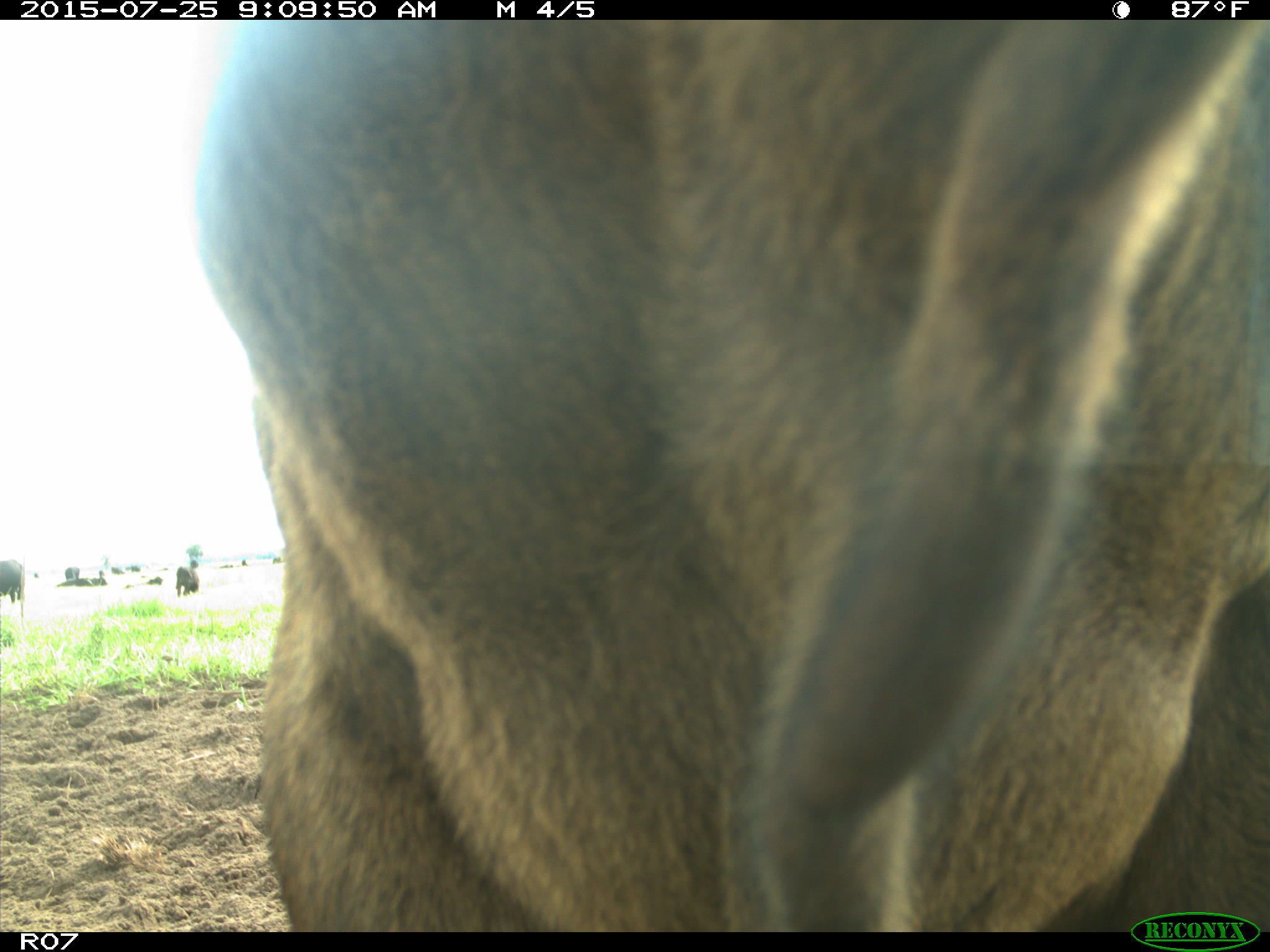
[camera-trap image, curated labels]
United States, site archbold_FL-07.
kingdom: Animalia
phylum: Chordata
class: Mammalia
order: Artiodactyla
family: Bovidae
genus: Bos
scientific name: Bos taurus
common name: domestic cow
Bos taurus (domestic cow).